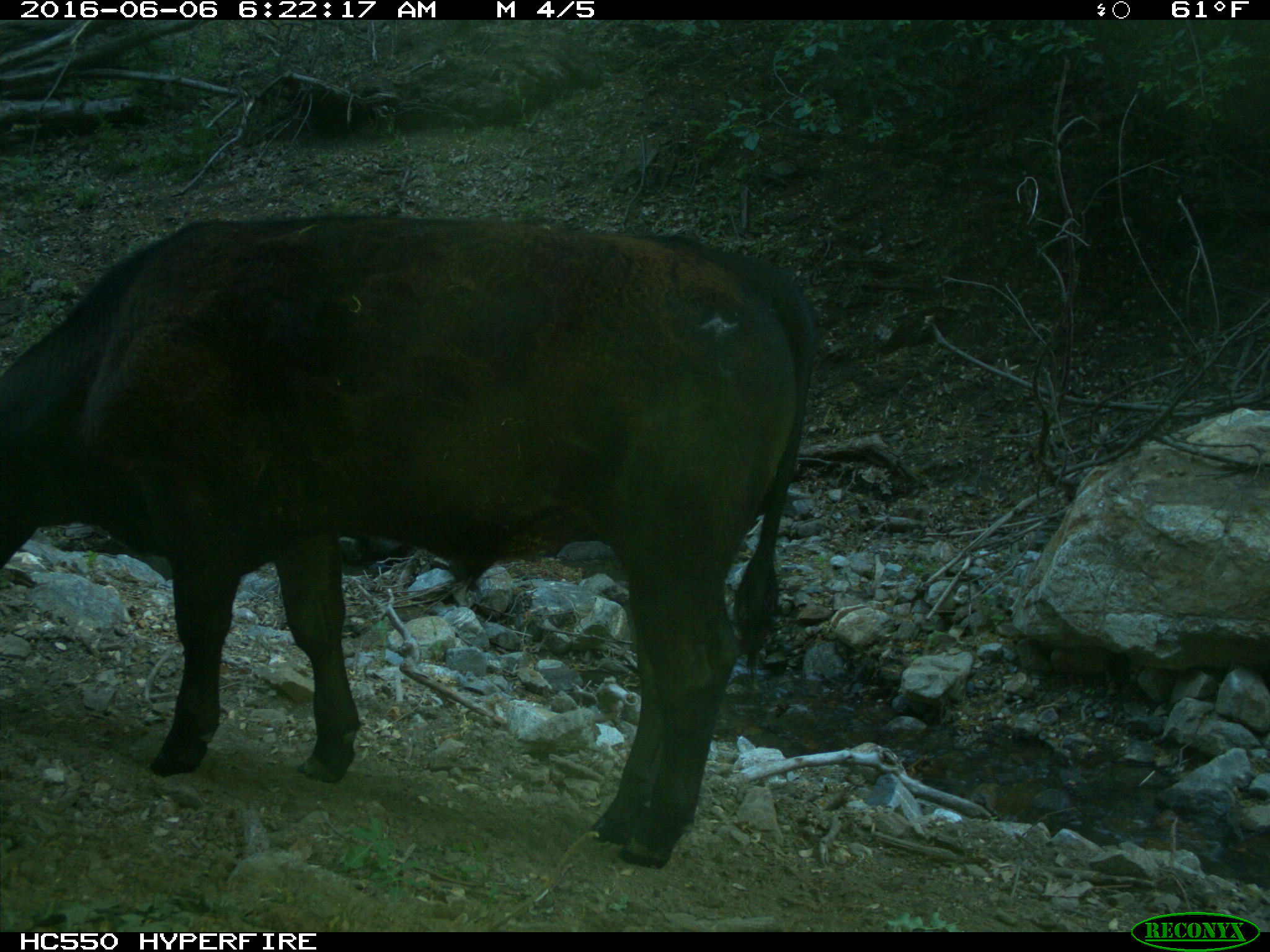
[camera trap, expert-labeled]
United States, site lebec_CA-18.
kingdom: Animalia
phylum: Chordata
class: Mammalia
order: Artiodactyla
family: Bovidae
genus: Bos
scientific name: Bos taurus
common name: domestic cow